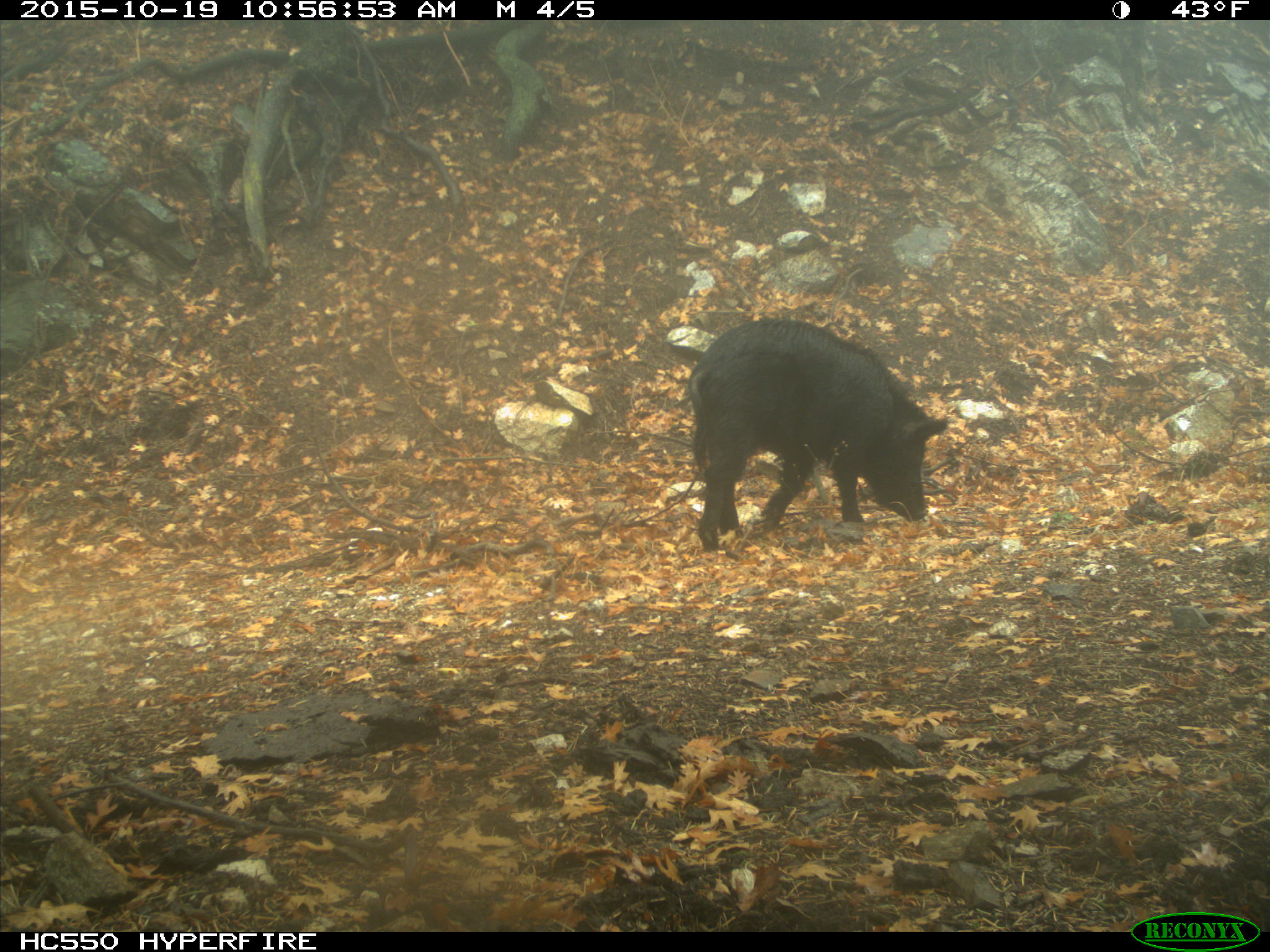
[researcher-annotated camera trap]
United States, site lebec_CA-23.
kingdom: Animalia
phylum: Chordata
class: Mammalia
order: Artiodactyla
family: Suidae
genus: Sus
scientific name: Sus scrofa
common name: wild boar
Sus scrofa (wild boar).